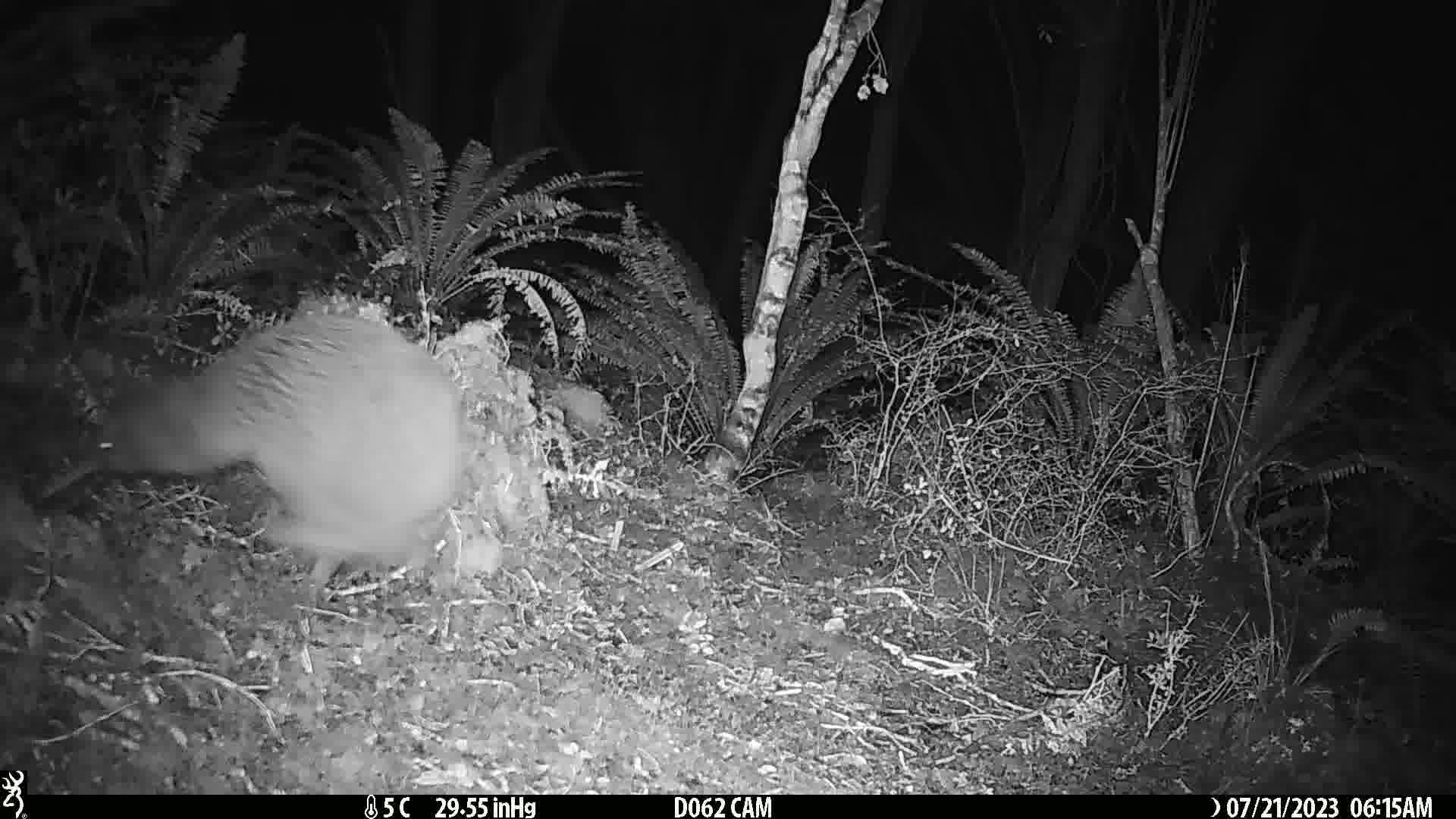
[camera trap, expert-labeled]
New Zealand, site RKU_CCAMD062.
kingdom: Animalia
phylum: Chordata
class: Aves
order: Apterygiformes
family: Apterygidae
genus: Apteryx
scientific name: Apteryx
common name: kiwi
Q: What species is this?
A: Kiwi (Apteryx).